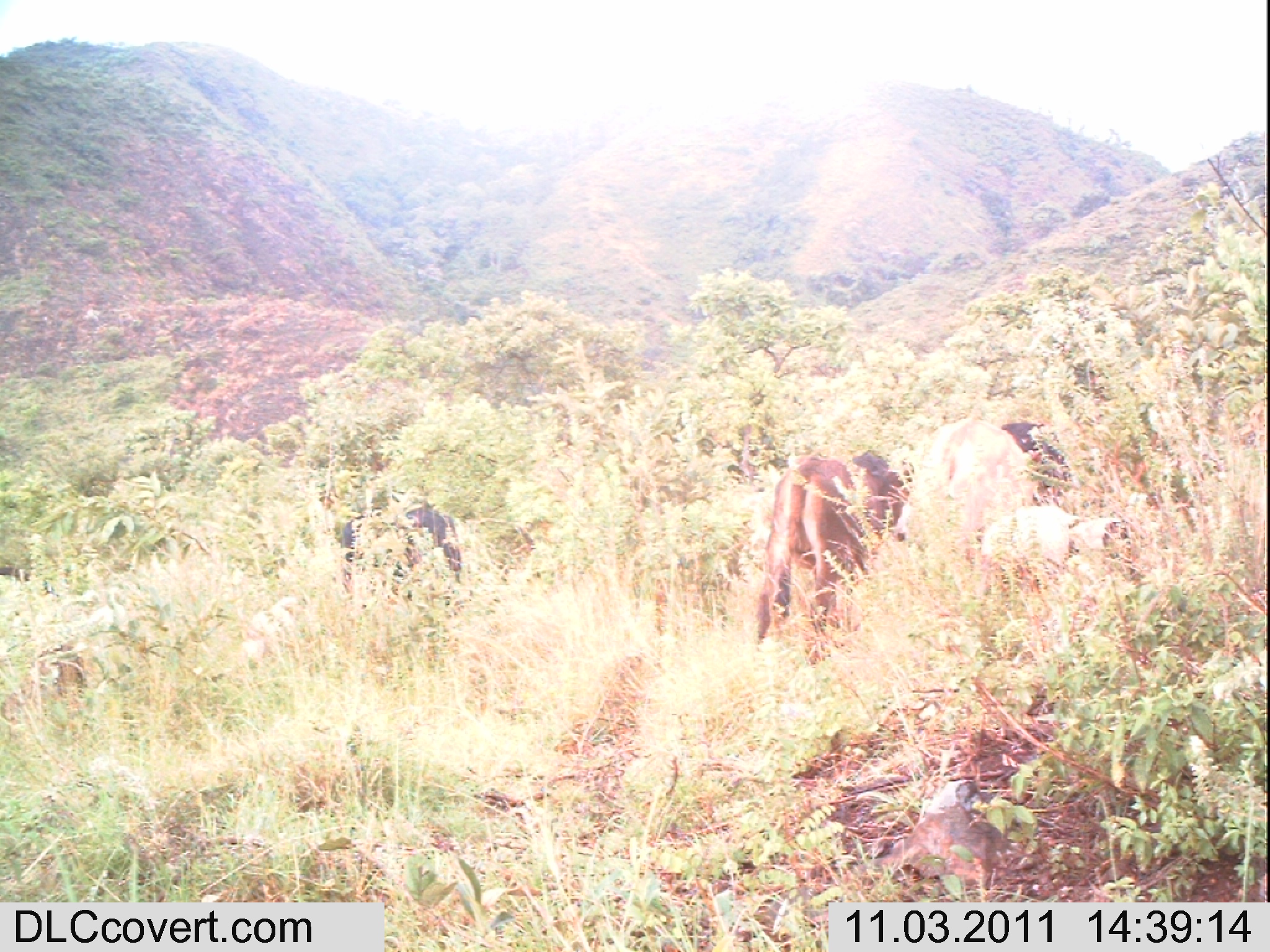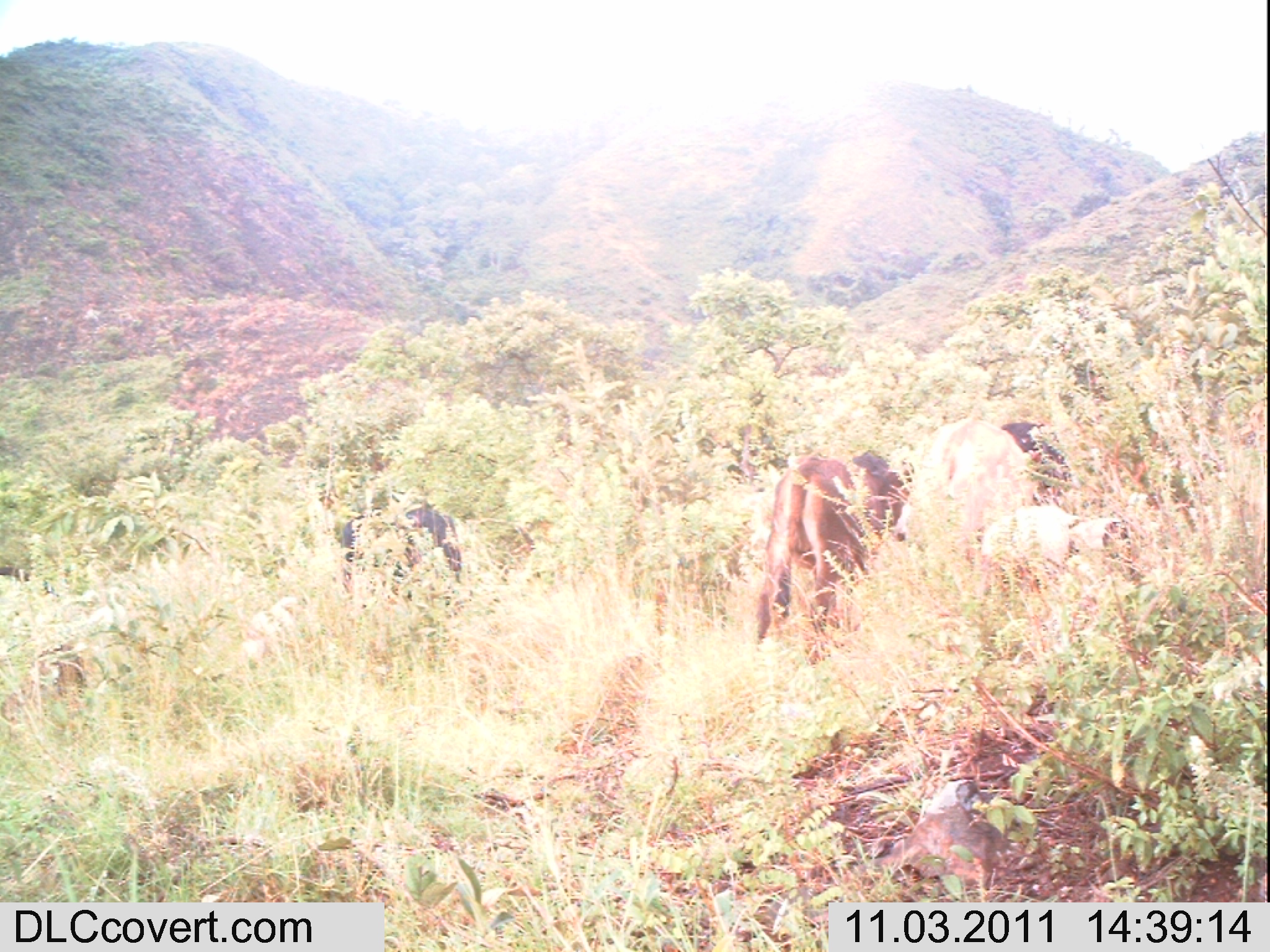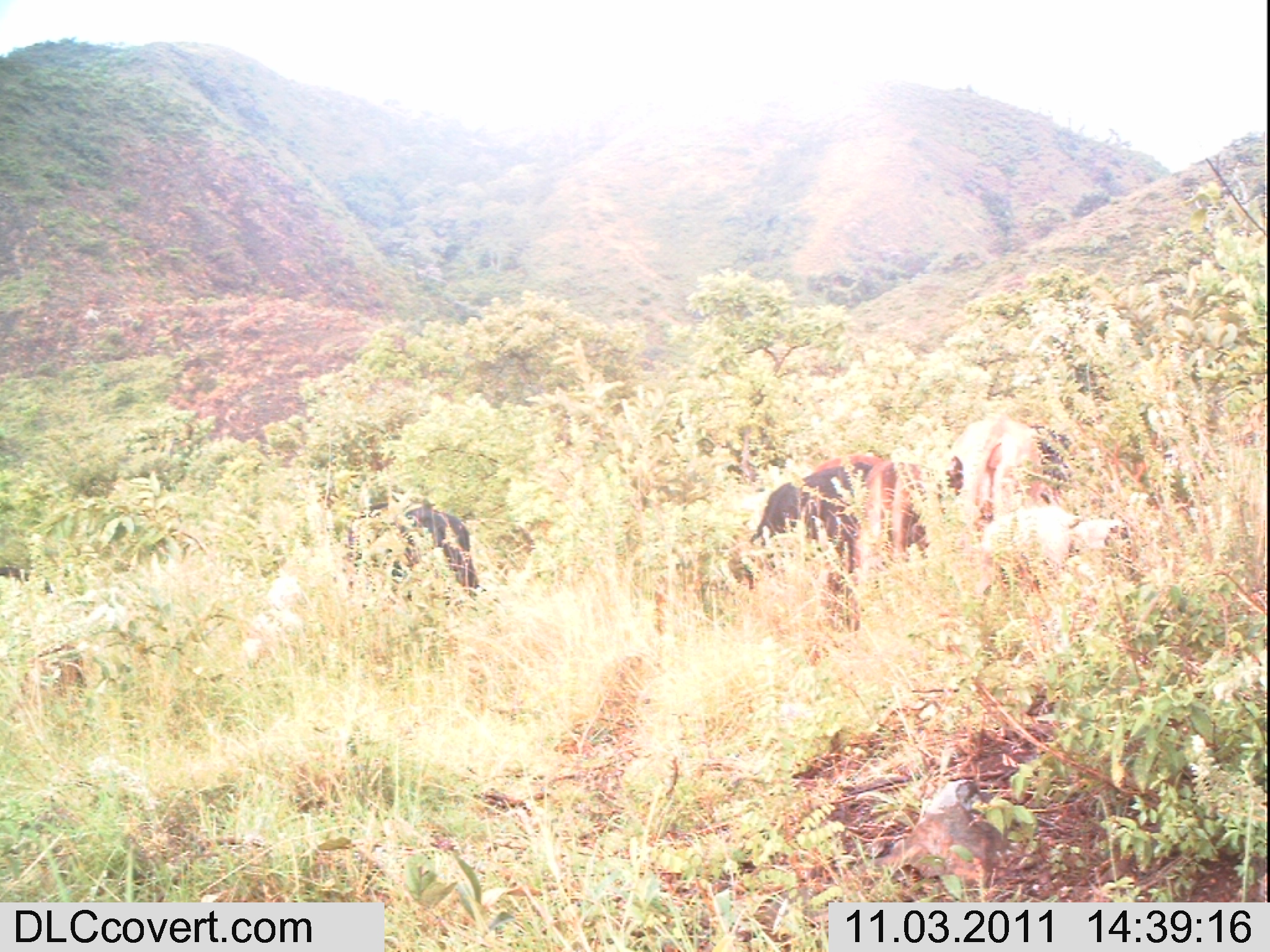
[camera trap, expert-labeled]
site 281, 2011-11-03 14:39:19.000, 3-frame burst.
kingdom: Animalia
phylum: Chordata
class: Mammalia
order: Artiodactyla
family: Bovidae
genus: Bos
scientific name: Bos taurus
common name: domestic cattle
Bos taurus (domestic cattle), count 5.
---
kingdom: Animalia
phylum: Chordata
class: Mammalia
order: Artiodactyla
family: Bovidae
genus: Ovis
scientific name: Ovis aries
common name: domestic sheep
Ovis aries (domestic sheep), count 1.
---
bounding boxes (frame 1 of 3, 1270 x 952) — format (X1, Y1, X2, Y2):
bos taurus: (753, 448, 915, 664); (892, 418, 1042, 542); (976, 505, 1133, 597); (340, 491, 462, 608); (997, 417, 1075, 510)